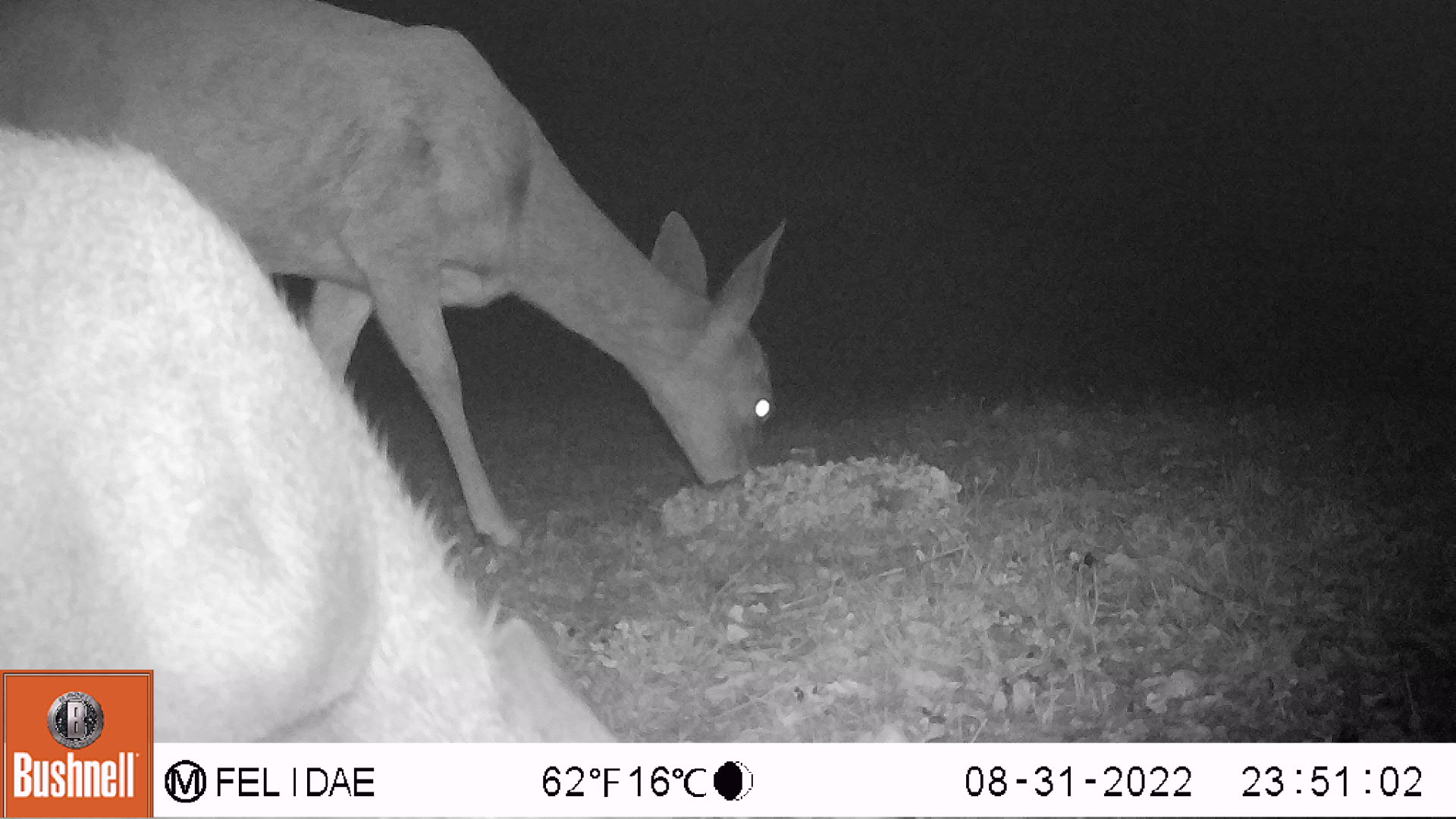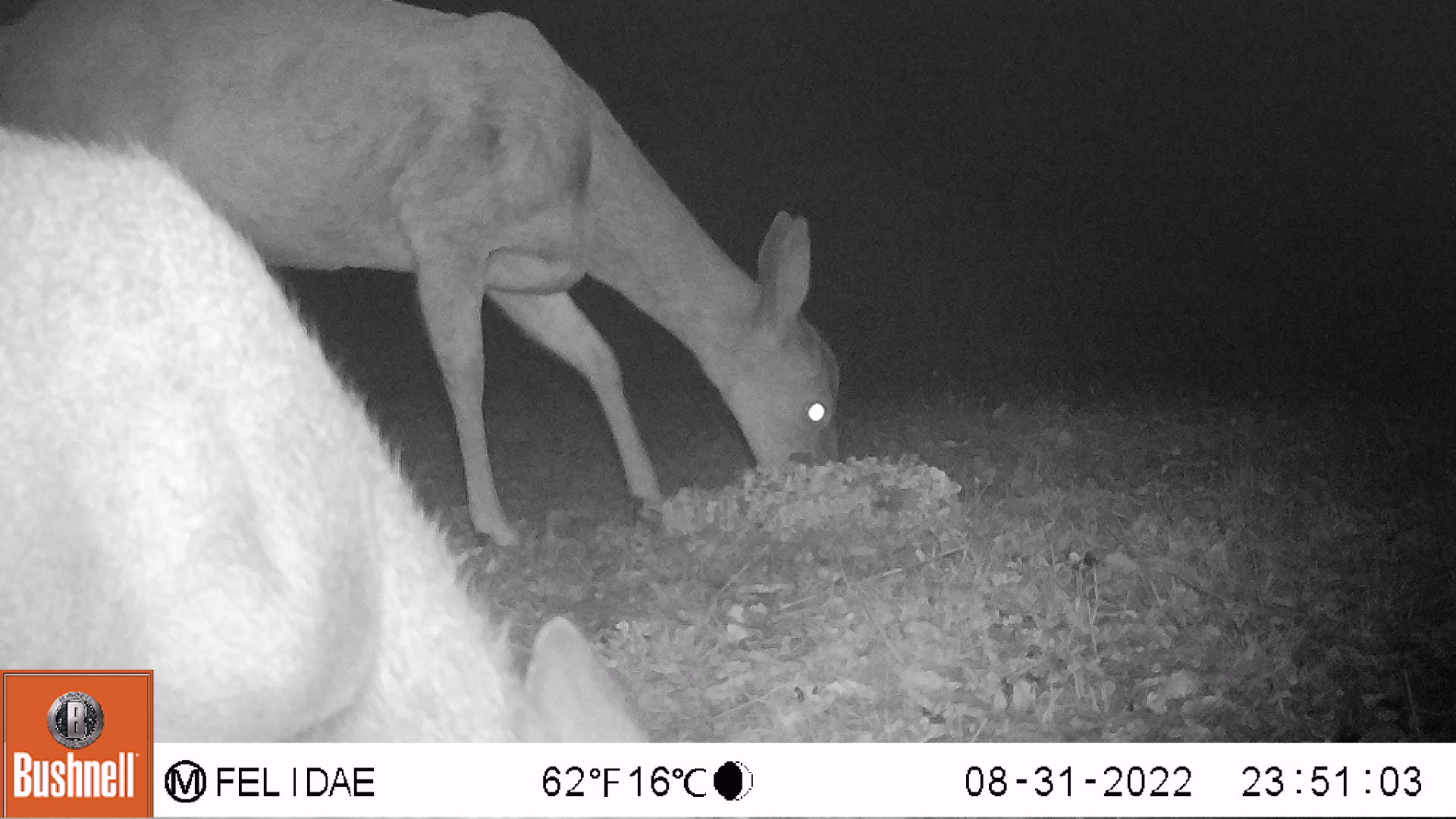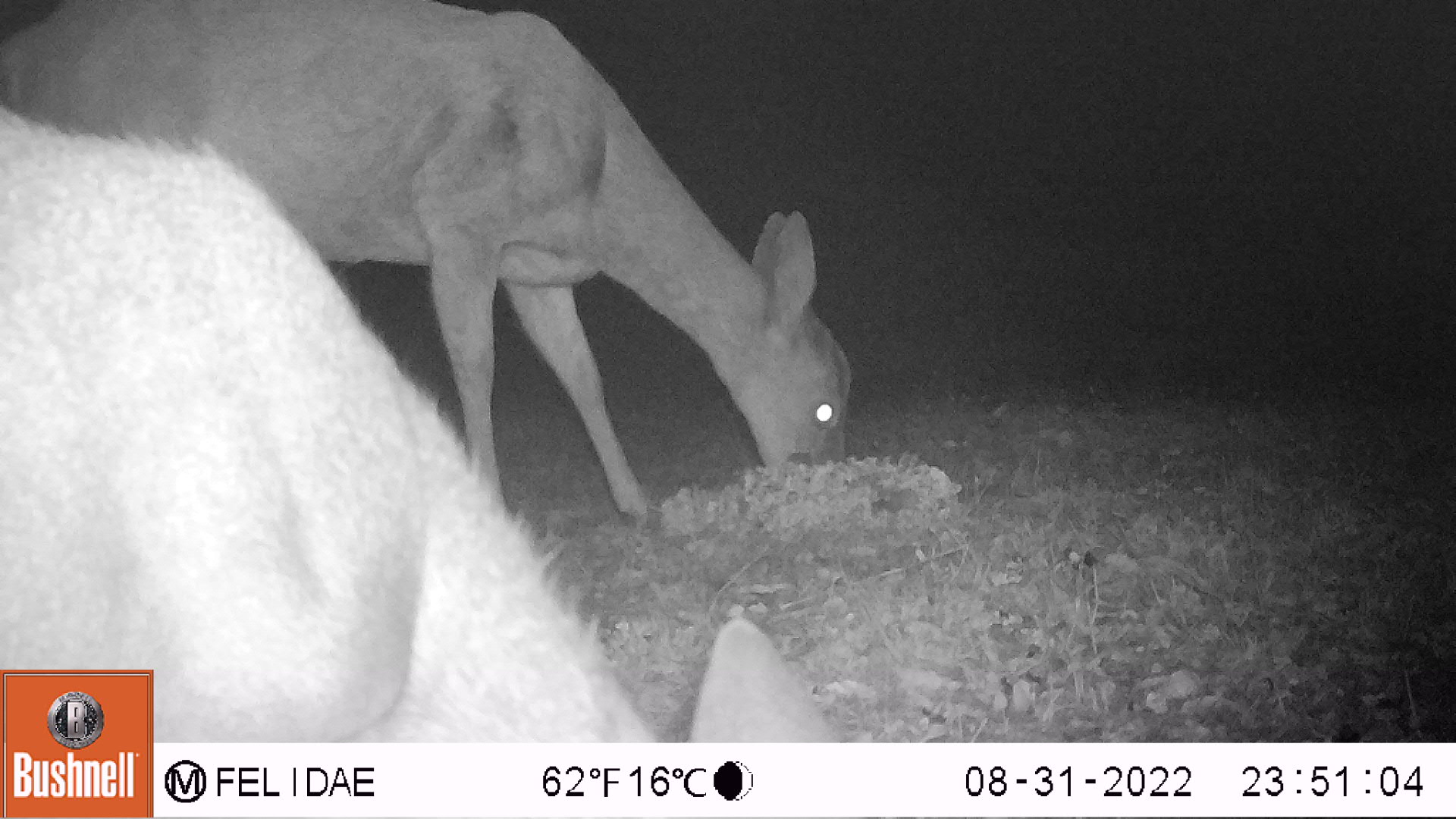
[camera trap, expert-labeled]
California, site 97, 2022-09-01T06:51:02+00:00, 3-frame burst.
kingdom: Animalia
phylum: Chordata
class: Mammalia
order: Artiodactyla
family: Cervidae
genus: Odocoileus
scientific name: Odocoileus hemionus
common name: mule deer